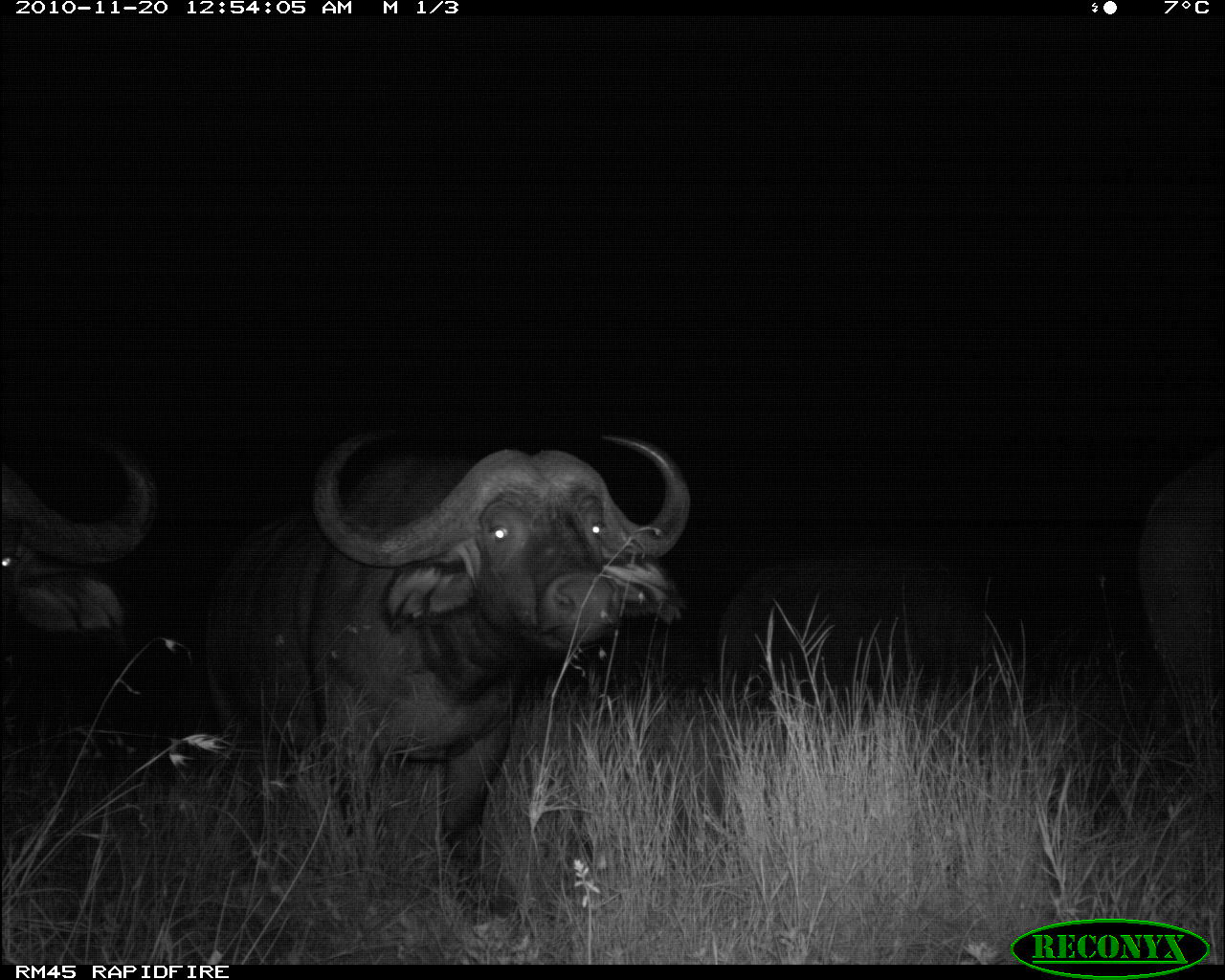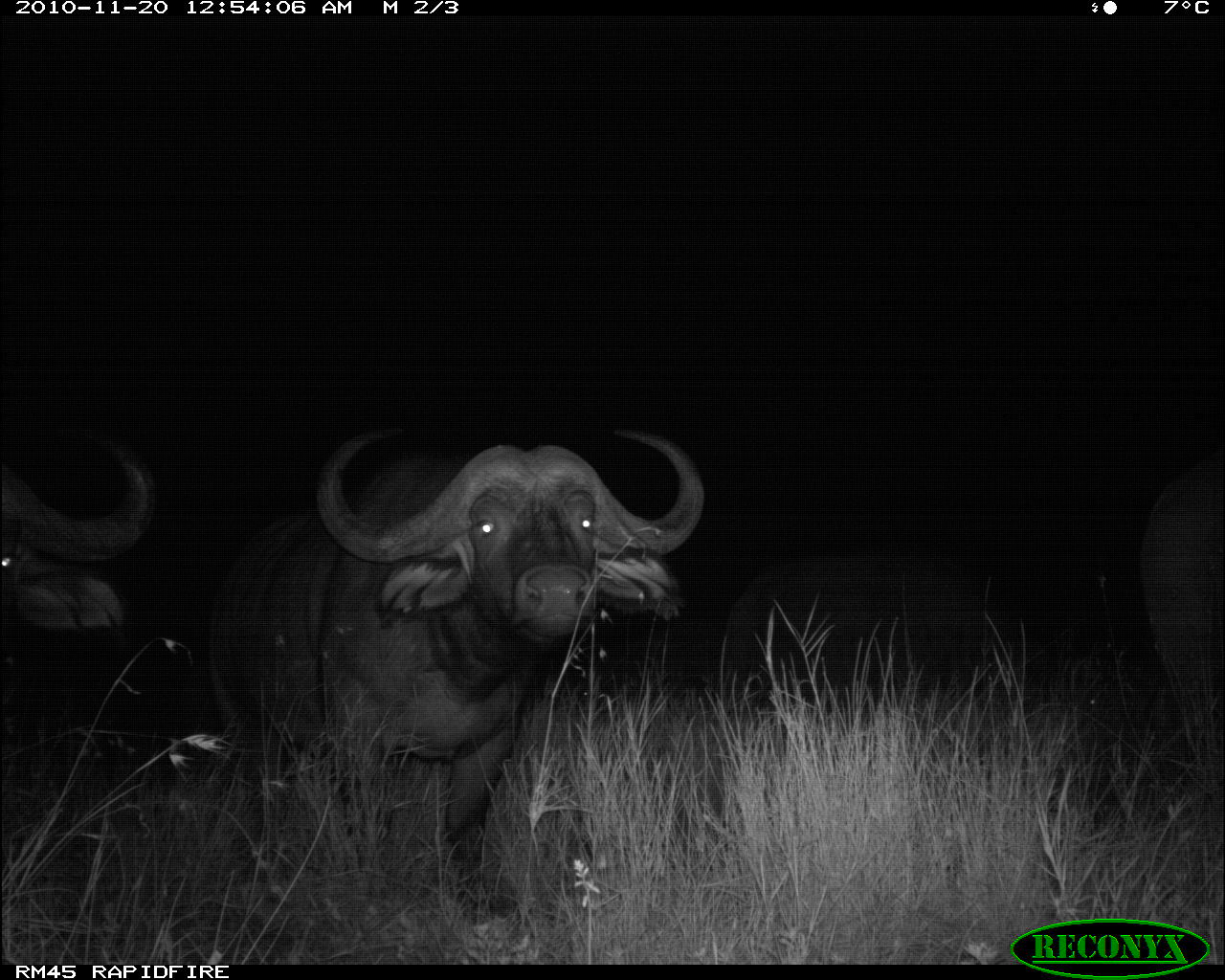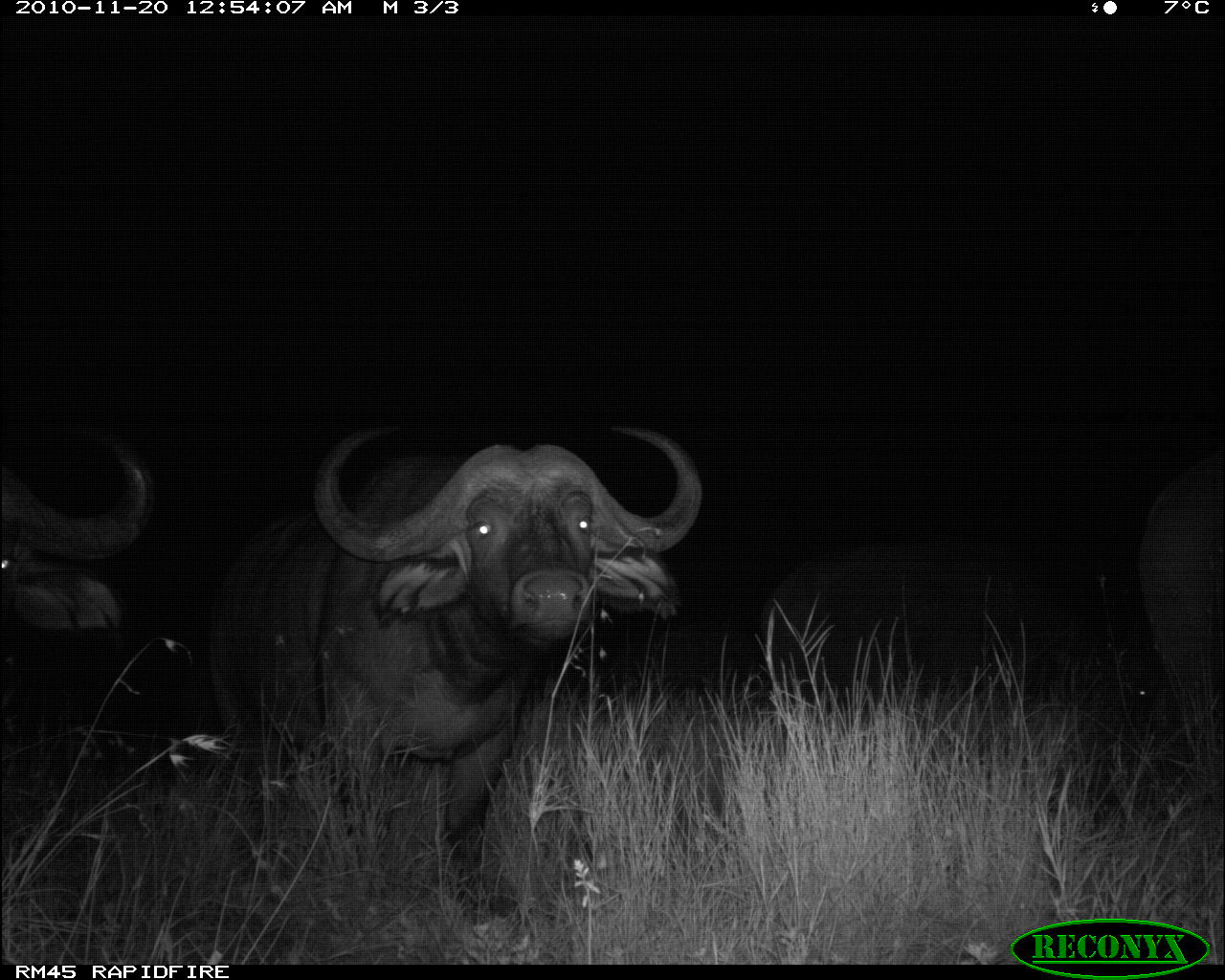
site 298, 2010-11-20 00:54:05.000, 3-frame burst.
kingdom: Animalia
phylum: Chordata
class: Mammalia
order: Artiodactyla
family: Bovidae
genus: Syncerus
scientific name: Syncerus caffer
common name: african buffalo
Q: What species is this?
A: Syncerus caffer (african buffalo).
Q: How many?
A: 4.